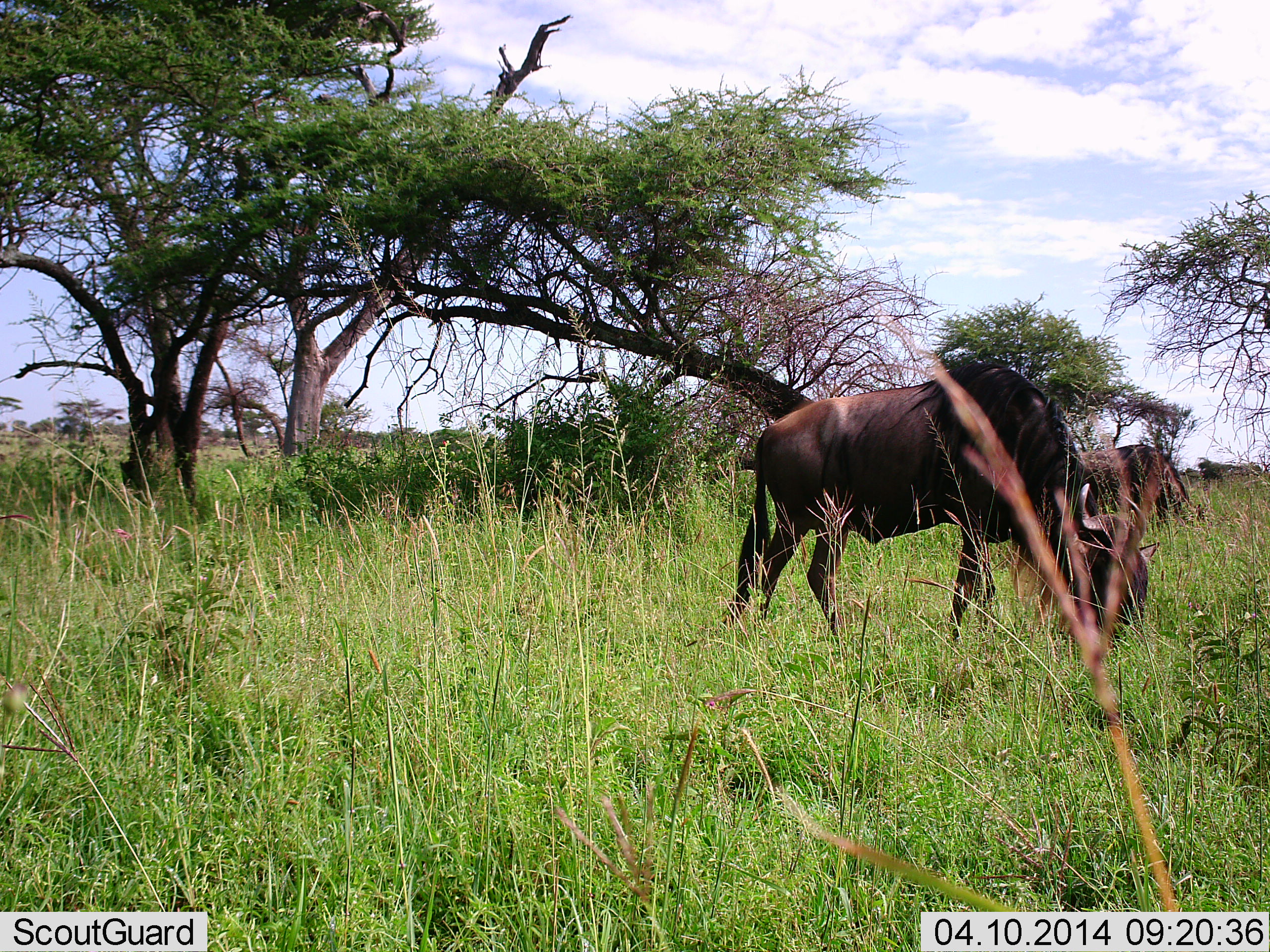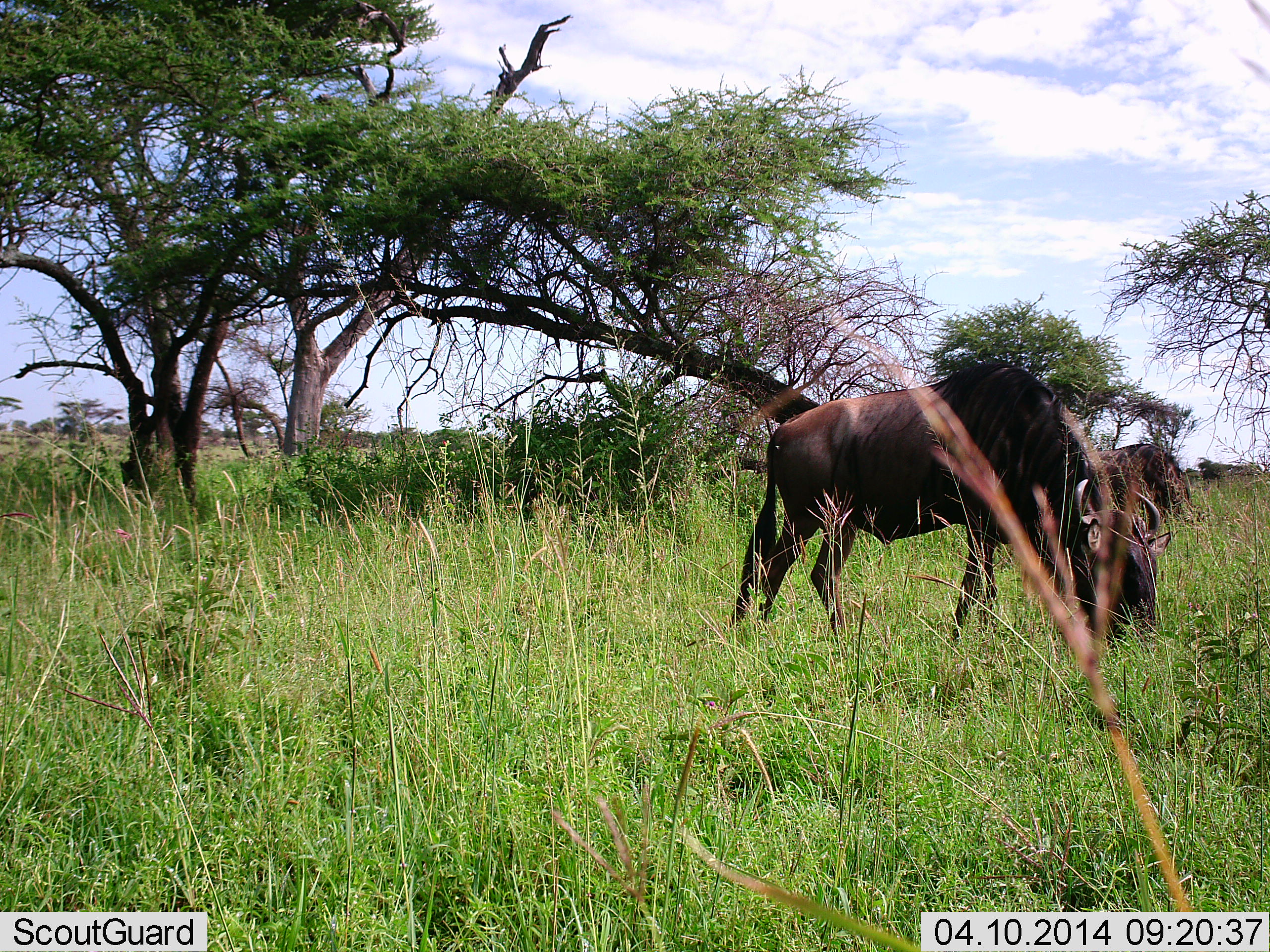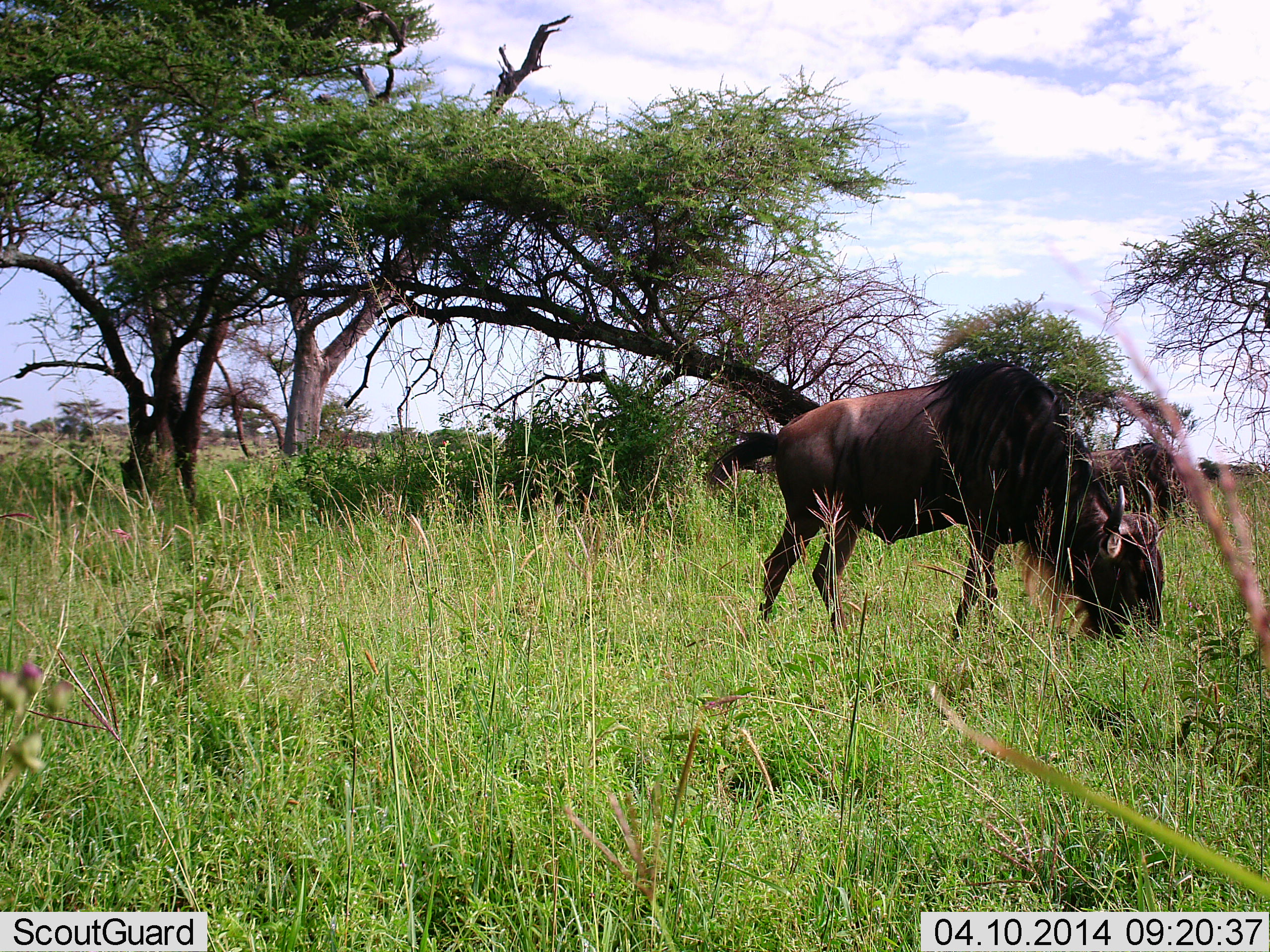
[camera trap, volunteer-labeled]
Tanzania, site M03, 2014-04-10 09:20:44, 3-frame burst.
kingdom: Animalia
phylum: Chordata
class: Mammalia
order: Artiodactyla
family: Bovidae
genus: Connochaetes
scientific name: Connochaetes taurinus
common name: blue wildebeest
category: wildebeest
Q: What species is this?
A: Wildebeest (blue wildebeest) (Connochaetes taurinus).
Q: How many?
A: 2.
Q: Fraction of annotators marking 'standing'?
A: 10%.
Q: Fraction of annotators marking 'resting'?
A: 0%.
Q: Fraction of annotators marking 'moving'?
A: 0%.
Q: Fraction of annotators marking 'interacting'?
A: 0%.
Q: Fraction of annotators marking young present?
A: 0%.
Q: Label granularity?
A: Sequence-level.